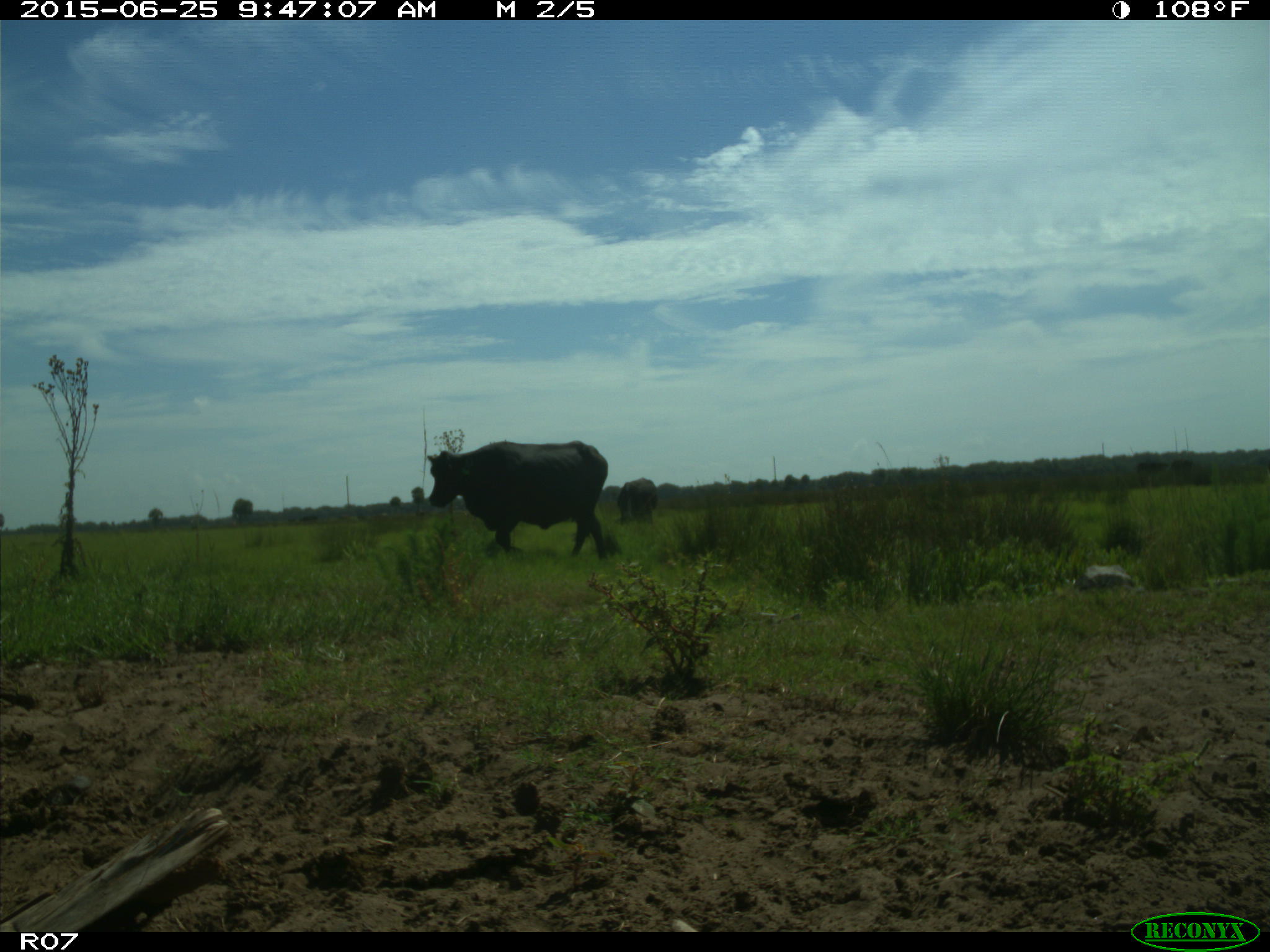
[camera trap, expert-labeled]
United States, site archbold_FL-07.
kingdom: Animalia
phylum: Chordata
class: Mammalia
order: Artiodactyla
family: Bovidae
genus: Bos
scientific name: Bos taurus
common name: domestic cow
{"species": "Bos taurus (domestic cow)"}